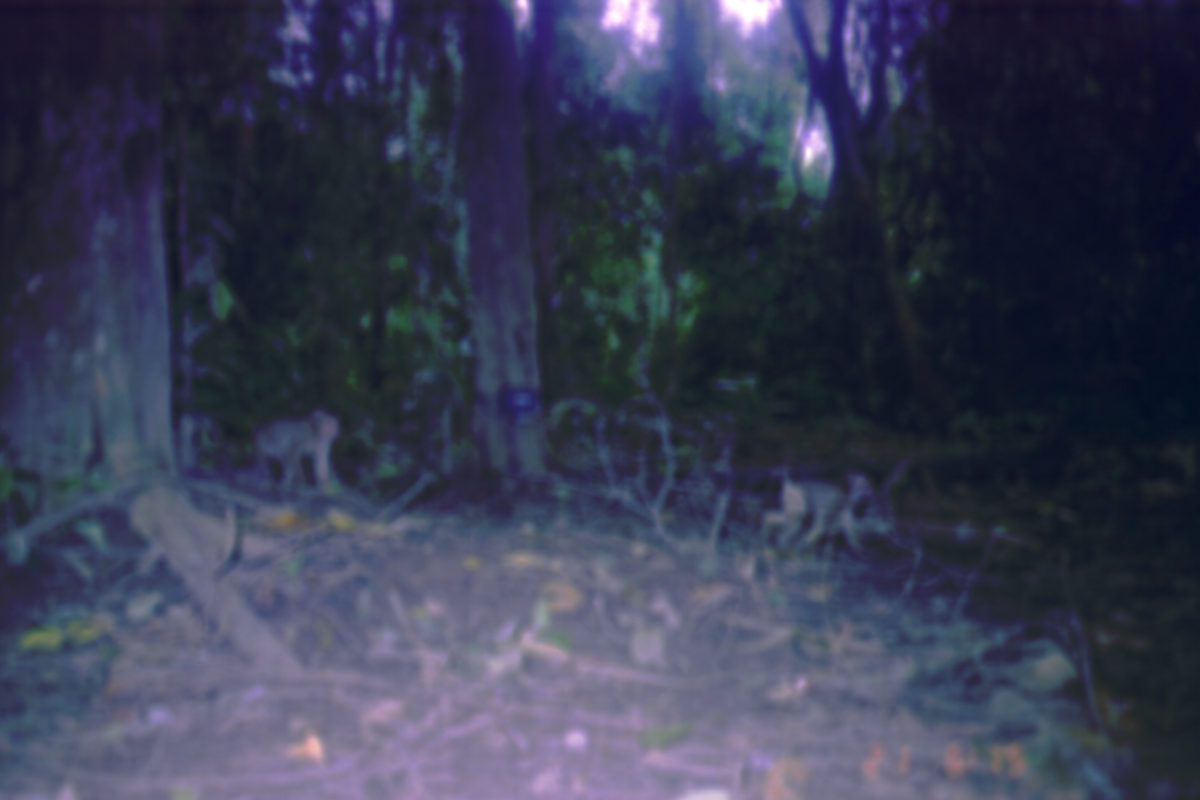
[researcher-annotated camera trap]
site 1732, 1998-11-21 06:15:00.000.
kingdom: Animalia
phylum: Chordata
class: Mammalia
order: Primates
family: Cercopithecidae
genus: Macaca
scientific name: Macaca nemestrina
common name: southern pig-tailed macaque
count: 2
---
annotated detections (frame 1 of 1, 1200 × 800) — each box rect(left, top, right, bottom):
macaca nemestrina: rect(755, 471, 876, 555); rect(252, 410, 339, 496)